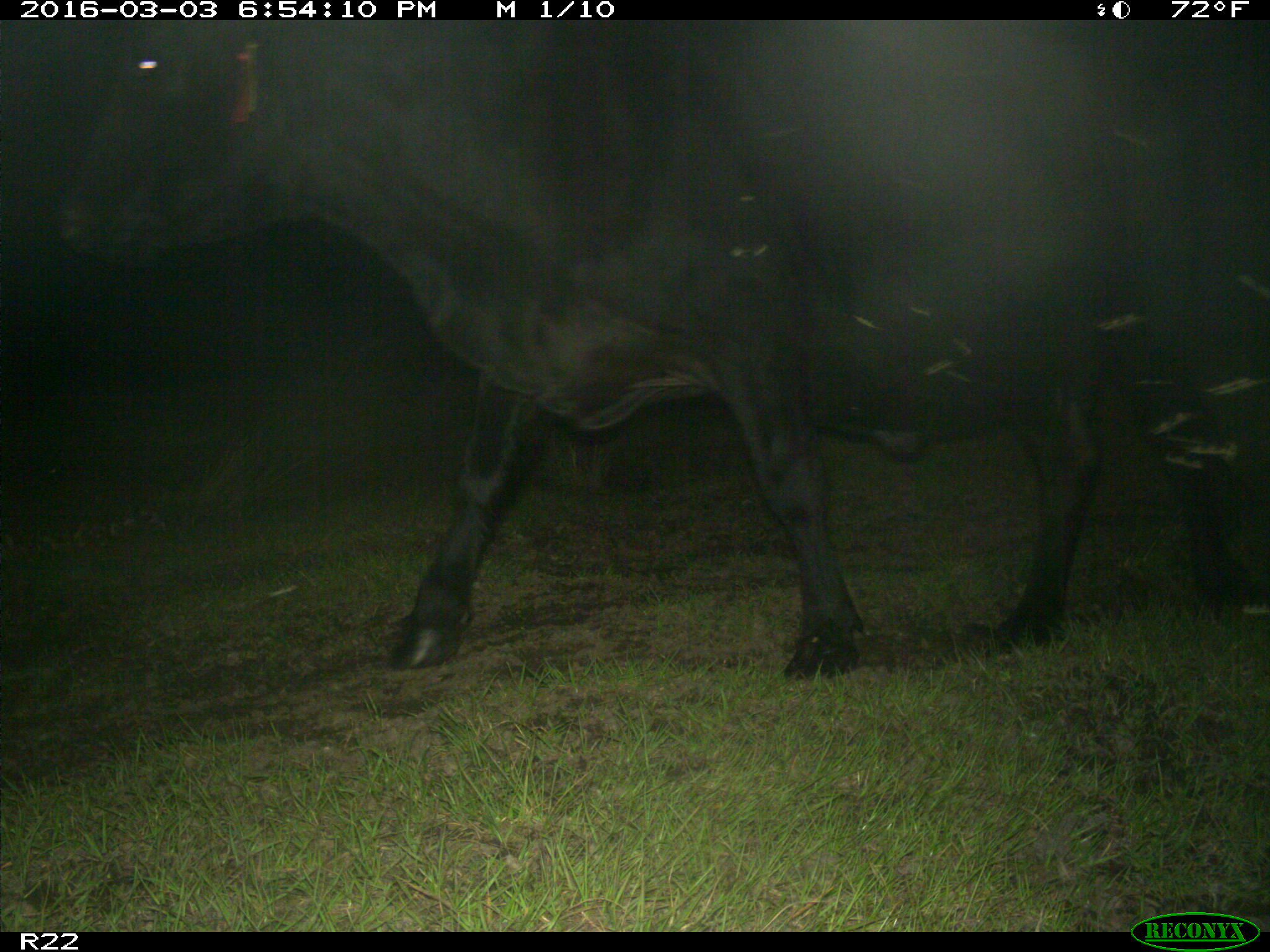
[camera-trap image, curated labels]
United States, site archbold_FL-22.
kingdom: Animalia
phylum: Chordata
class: Mammalia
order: Artiodactyla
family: Bovidae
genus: Bos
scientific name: Bos taurus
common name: domestic cow